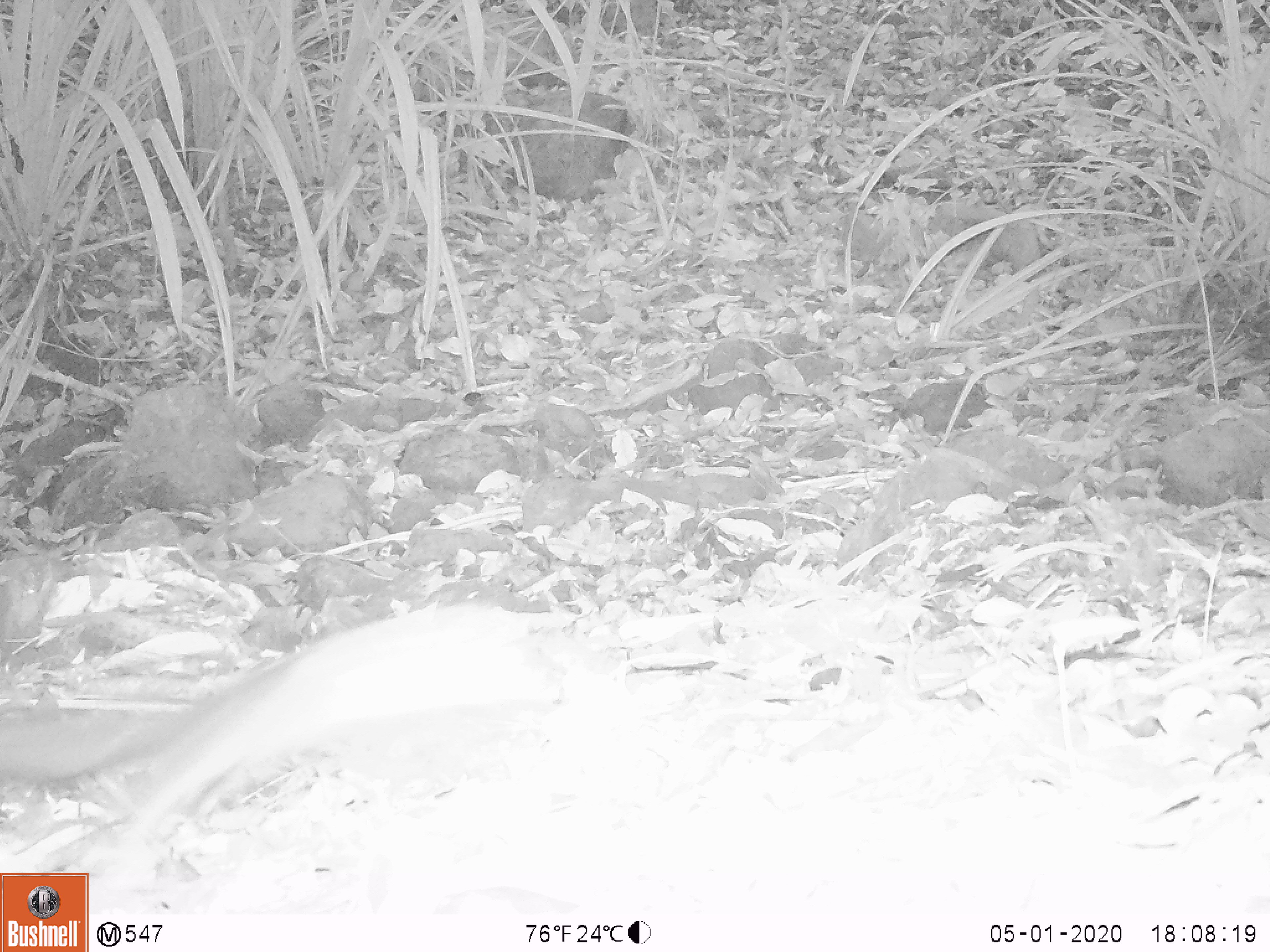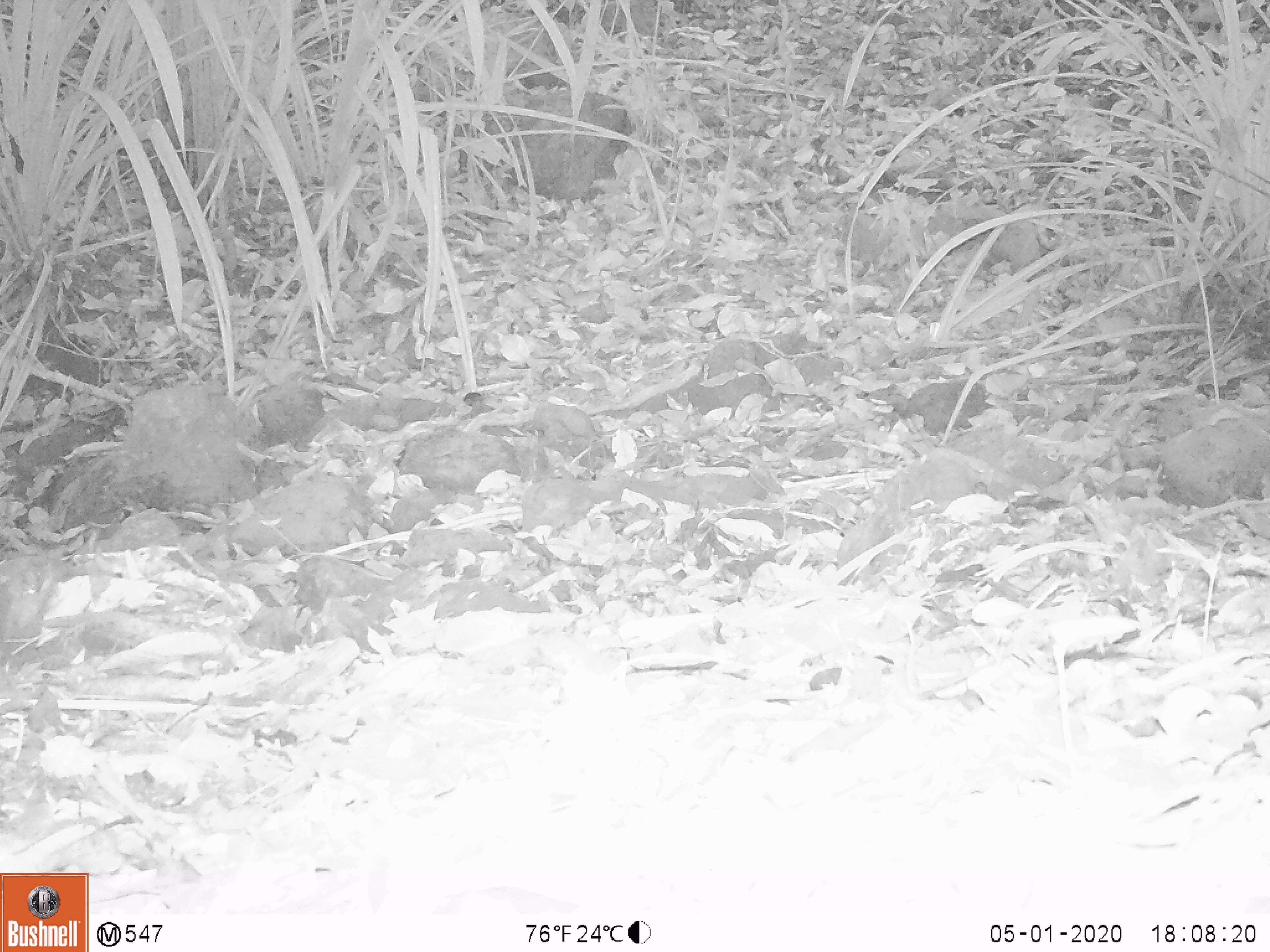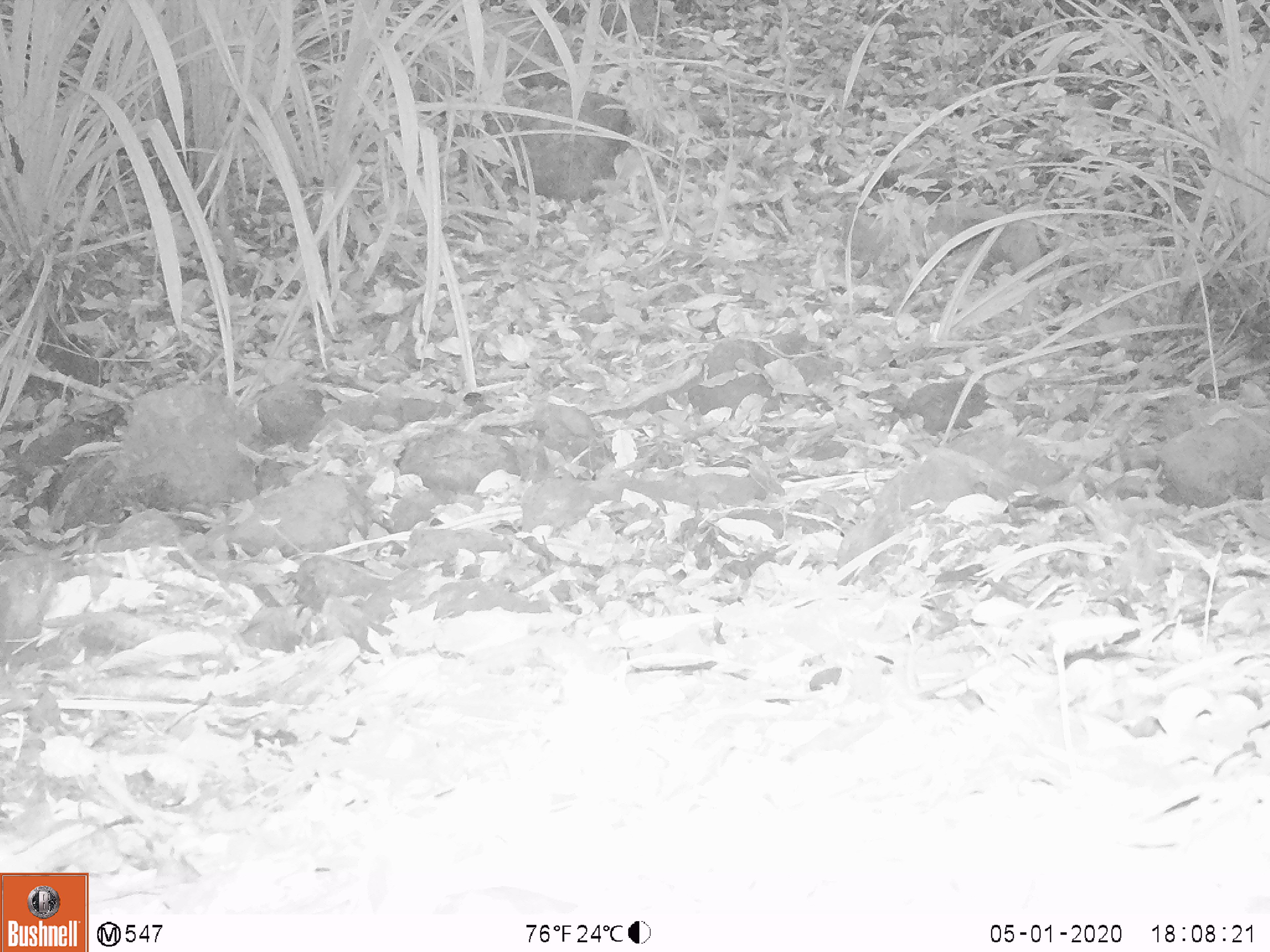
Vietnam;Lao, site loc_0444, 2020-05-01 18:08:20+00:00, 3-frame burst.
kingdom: Animalia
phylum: Chordata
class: Mammalia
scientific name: Mammalia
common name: mammal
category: unidentified small mammal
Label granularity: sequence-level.